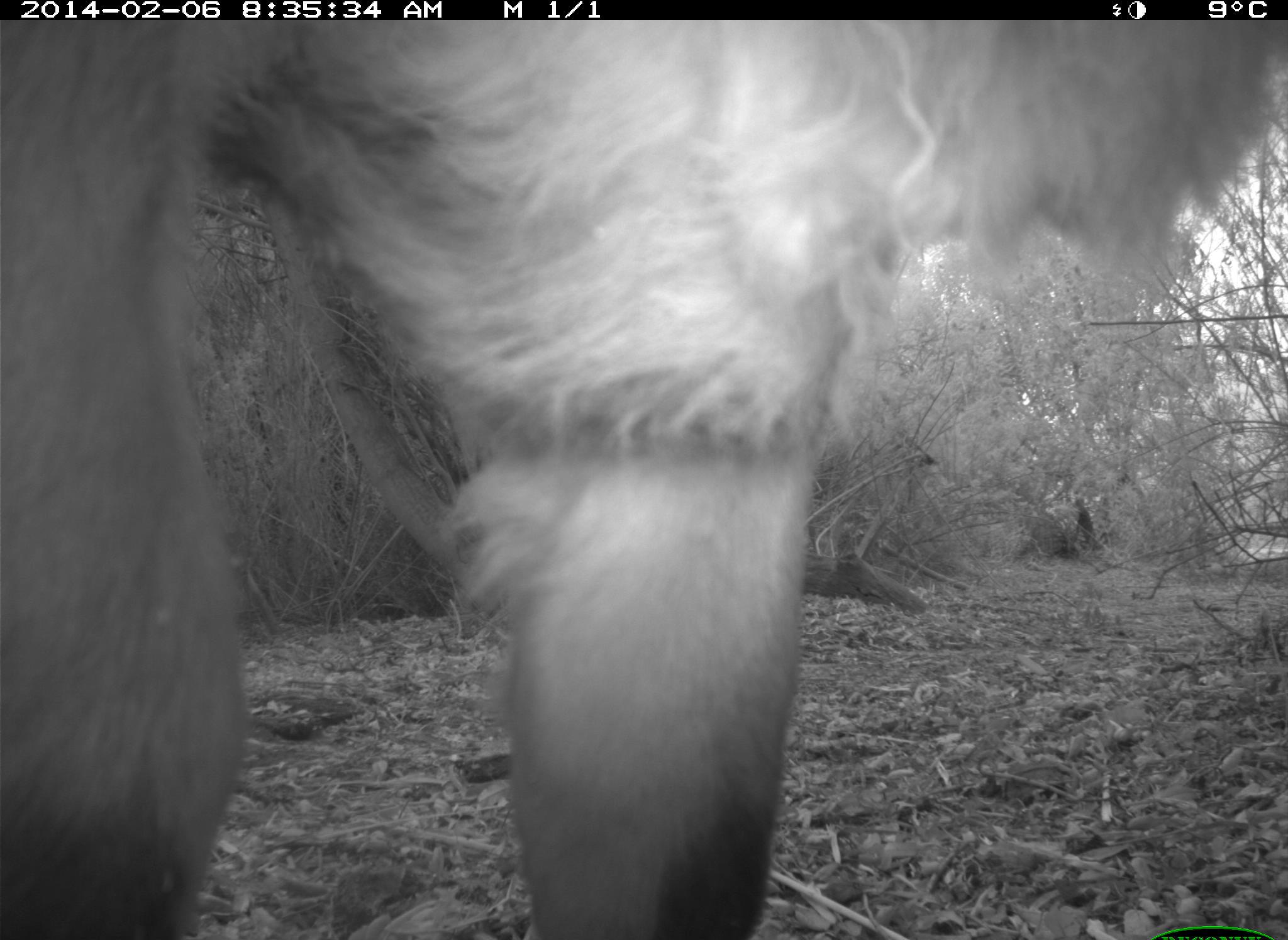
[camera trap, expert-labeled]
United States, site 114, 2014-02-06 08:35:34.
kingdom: Animalia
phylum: Chordata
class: Mammalia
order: Artiodactyla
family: Bovidae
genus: Bos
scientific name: Bos taurus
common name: cow